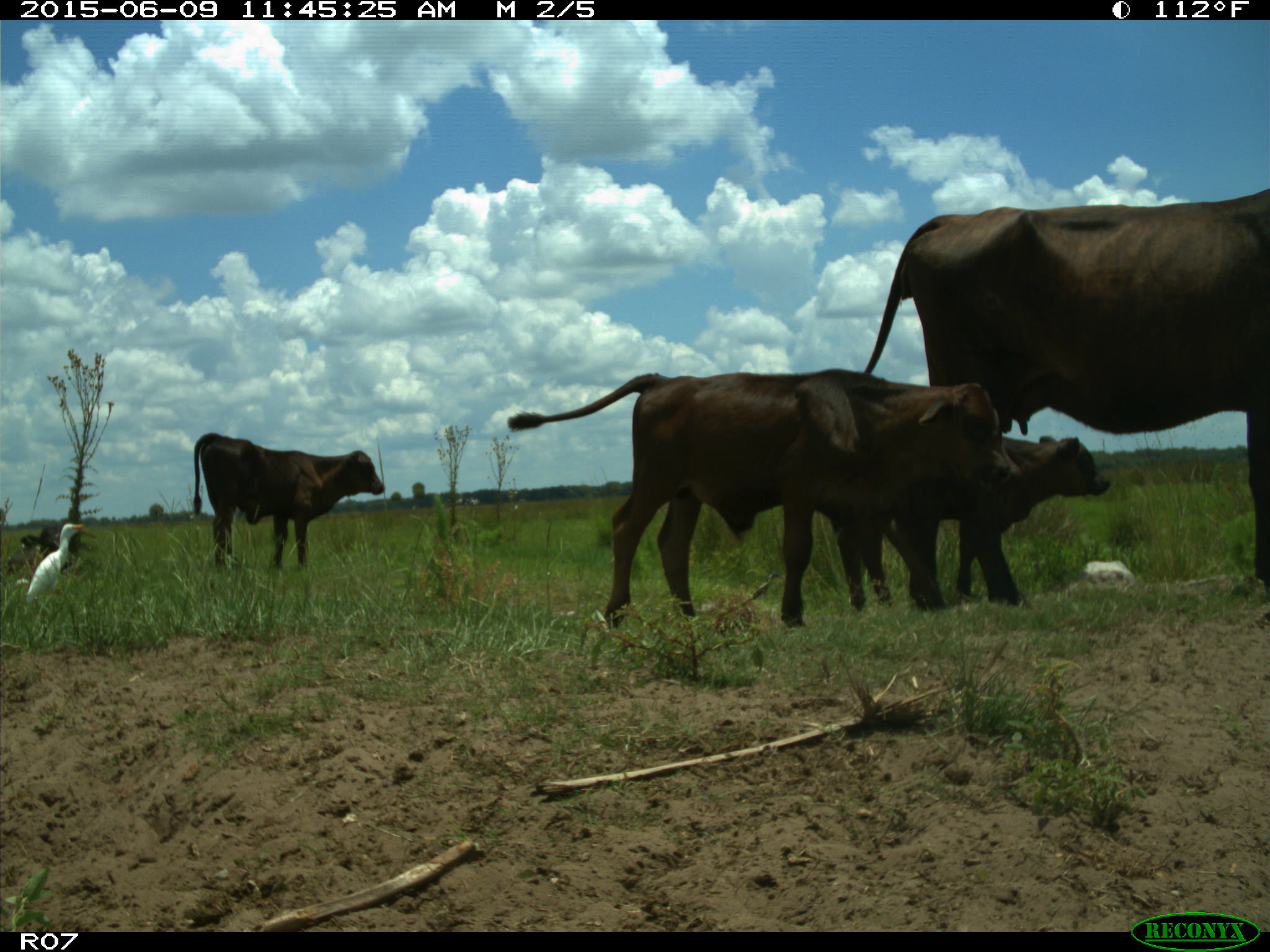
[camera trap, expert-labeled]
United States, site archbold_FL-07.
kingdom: Animalia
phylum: Chordata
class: Mammalia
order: Artiodactyla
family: Bovidae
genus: Bos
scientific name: Bos taurus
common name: domestic cow